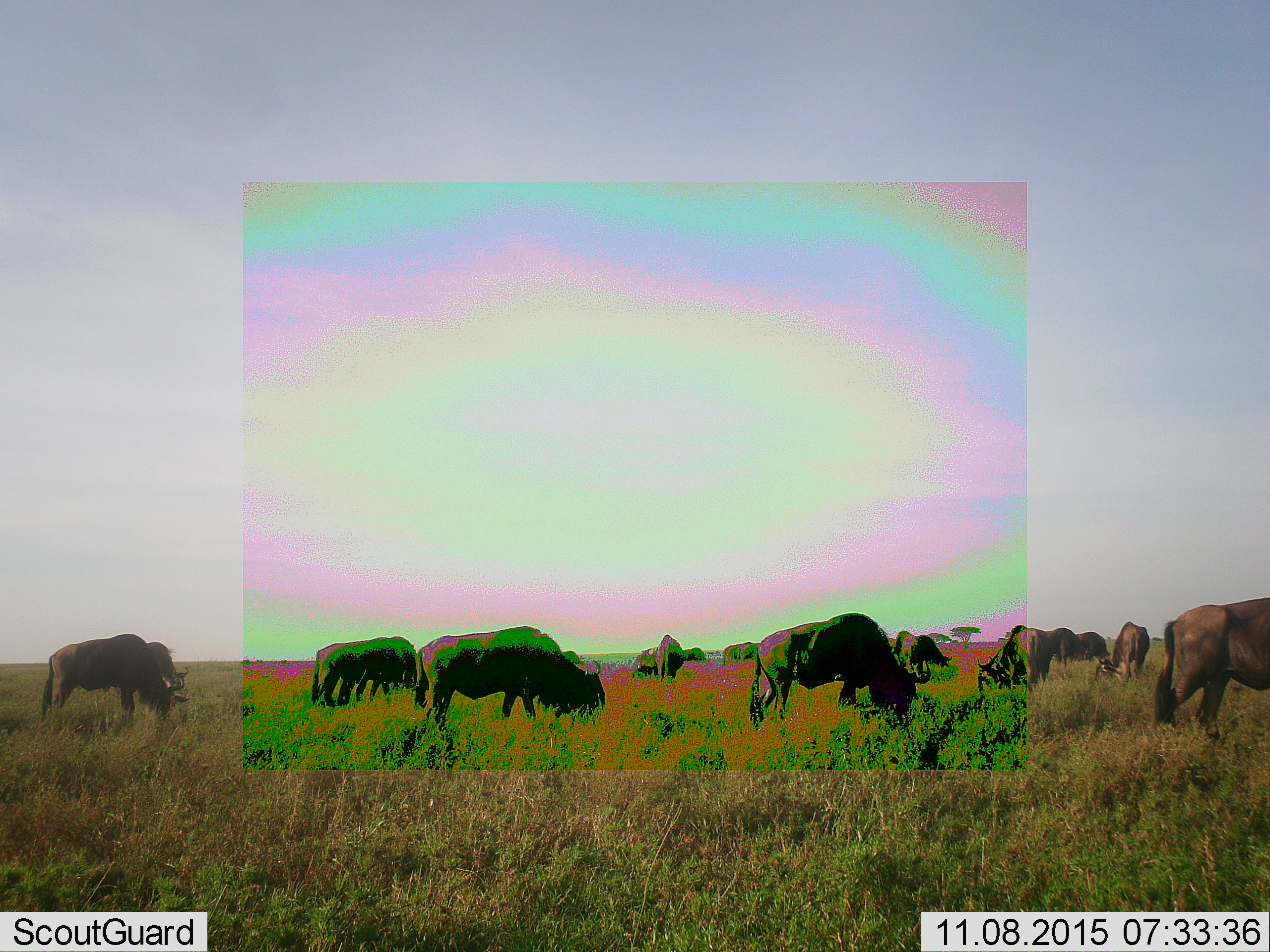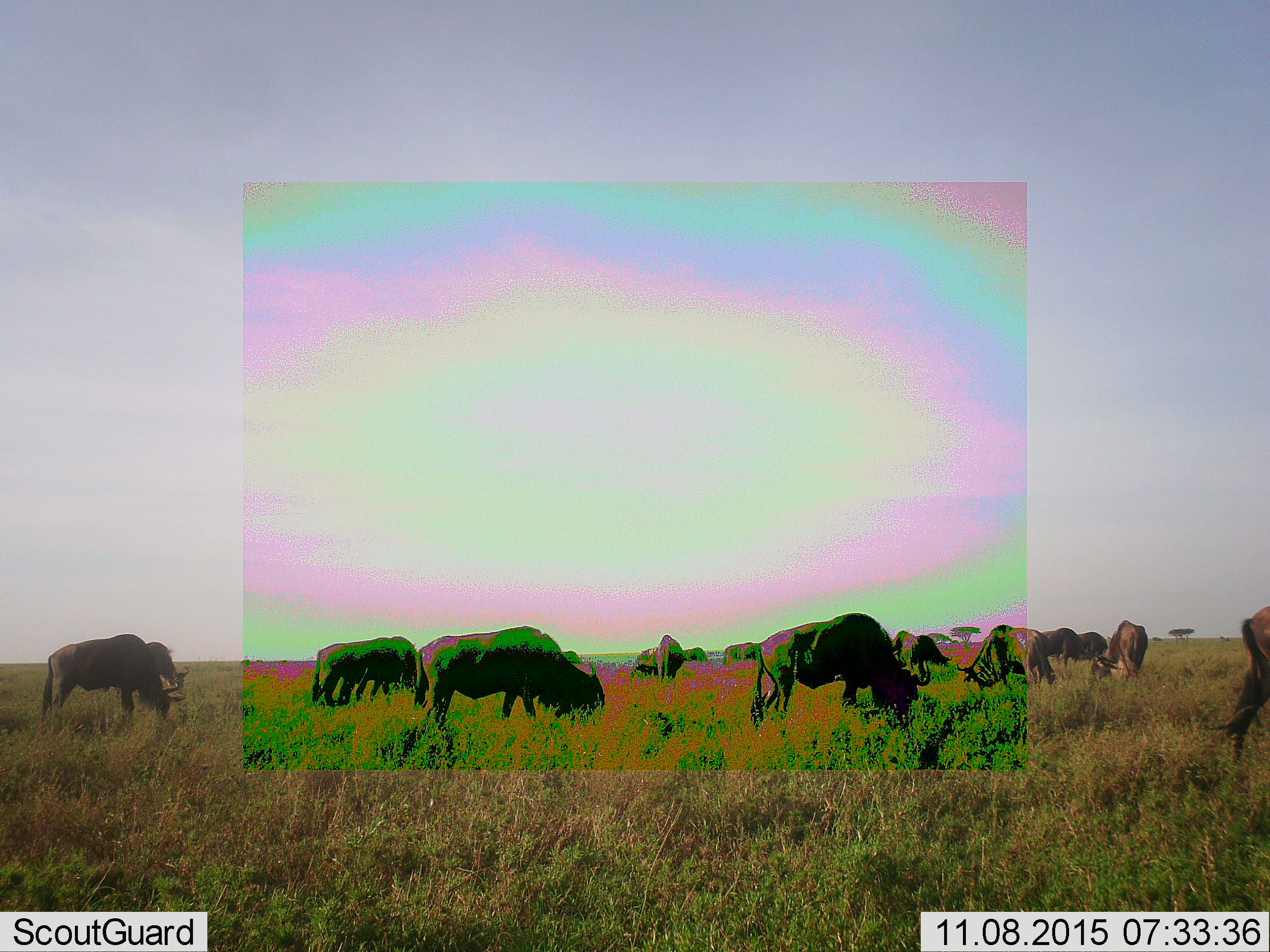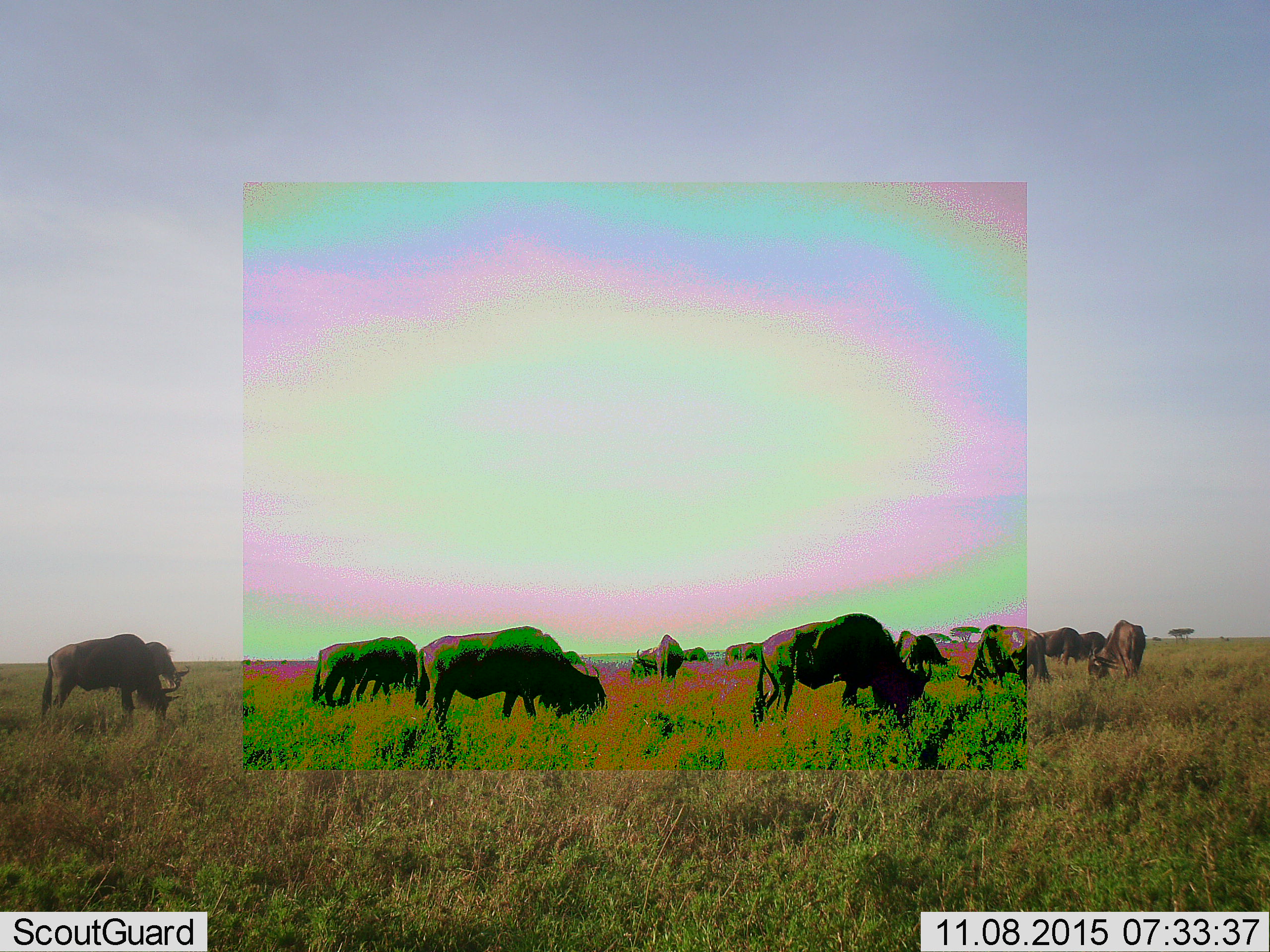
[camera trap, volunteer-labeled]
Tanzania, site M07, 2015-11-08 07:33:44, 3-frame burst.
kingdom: Animalia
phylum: Chordata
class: Mammalia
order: Artiodactyla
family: Bovidae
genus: Connochaetes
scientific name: Connochaetes taurinus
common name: blue wildebeest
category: wildebeest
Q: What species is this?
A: Wildebeest (blue wildebeest) (Connochaetes taurinus).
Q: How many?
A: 11-50.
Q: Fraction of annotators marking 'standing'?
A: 43%.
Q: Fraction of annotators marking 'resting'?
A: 0%.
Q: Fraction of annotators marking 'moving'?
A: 57%.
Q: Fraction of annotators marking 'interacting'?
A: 0%.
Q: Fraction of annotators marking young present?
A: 0%.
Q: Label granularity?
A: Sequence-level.